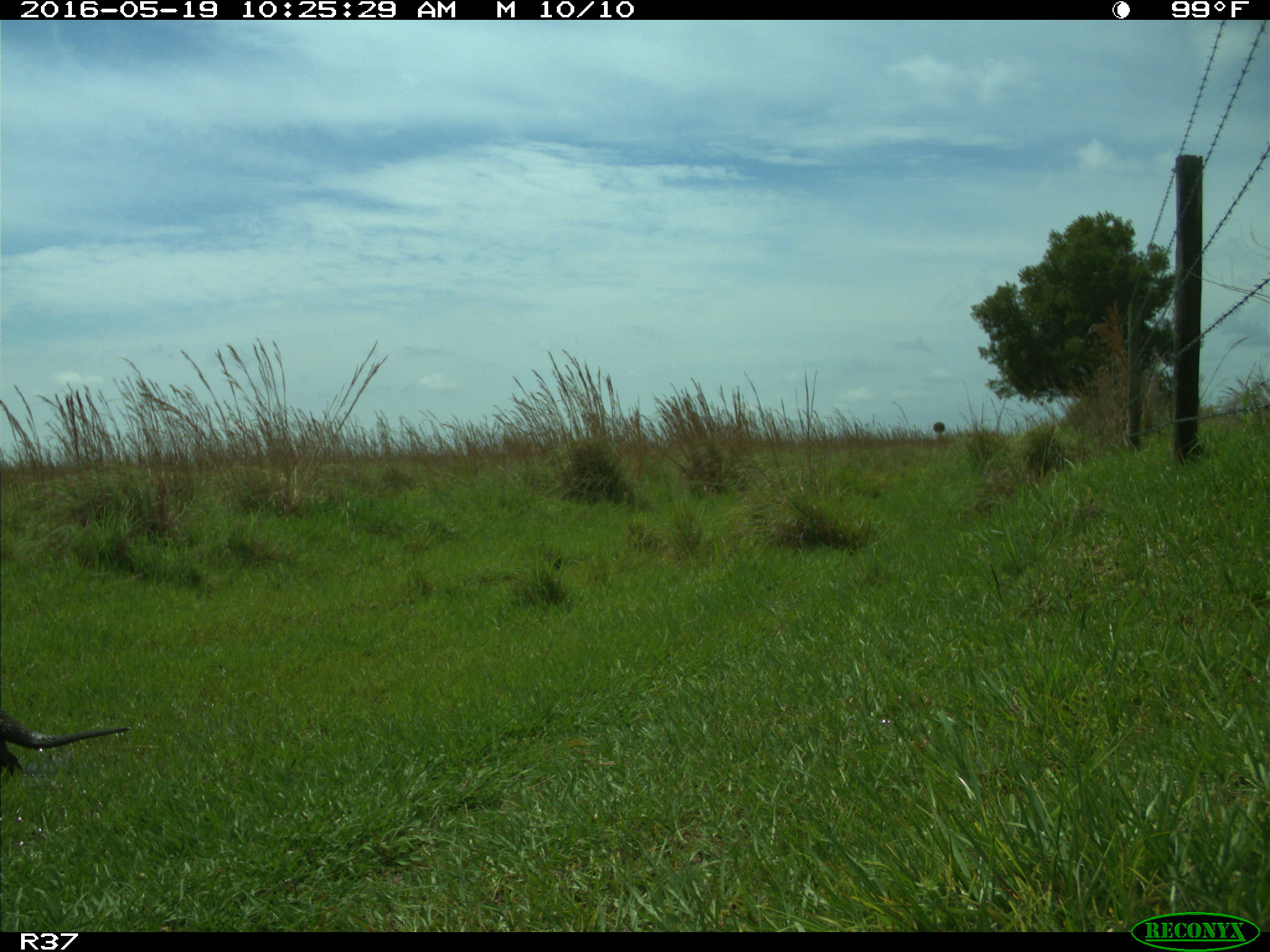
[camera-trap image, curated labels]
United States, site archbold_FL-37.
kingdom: Animalia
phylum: Chordata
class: Mammalia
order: Carnivora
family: Mustelidae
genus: Lontra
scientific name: Lontra canadensis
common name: north american river otter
Lontra canadensis (north american river otter).